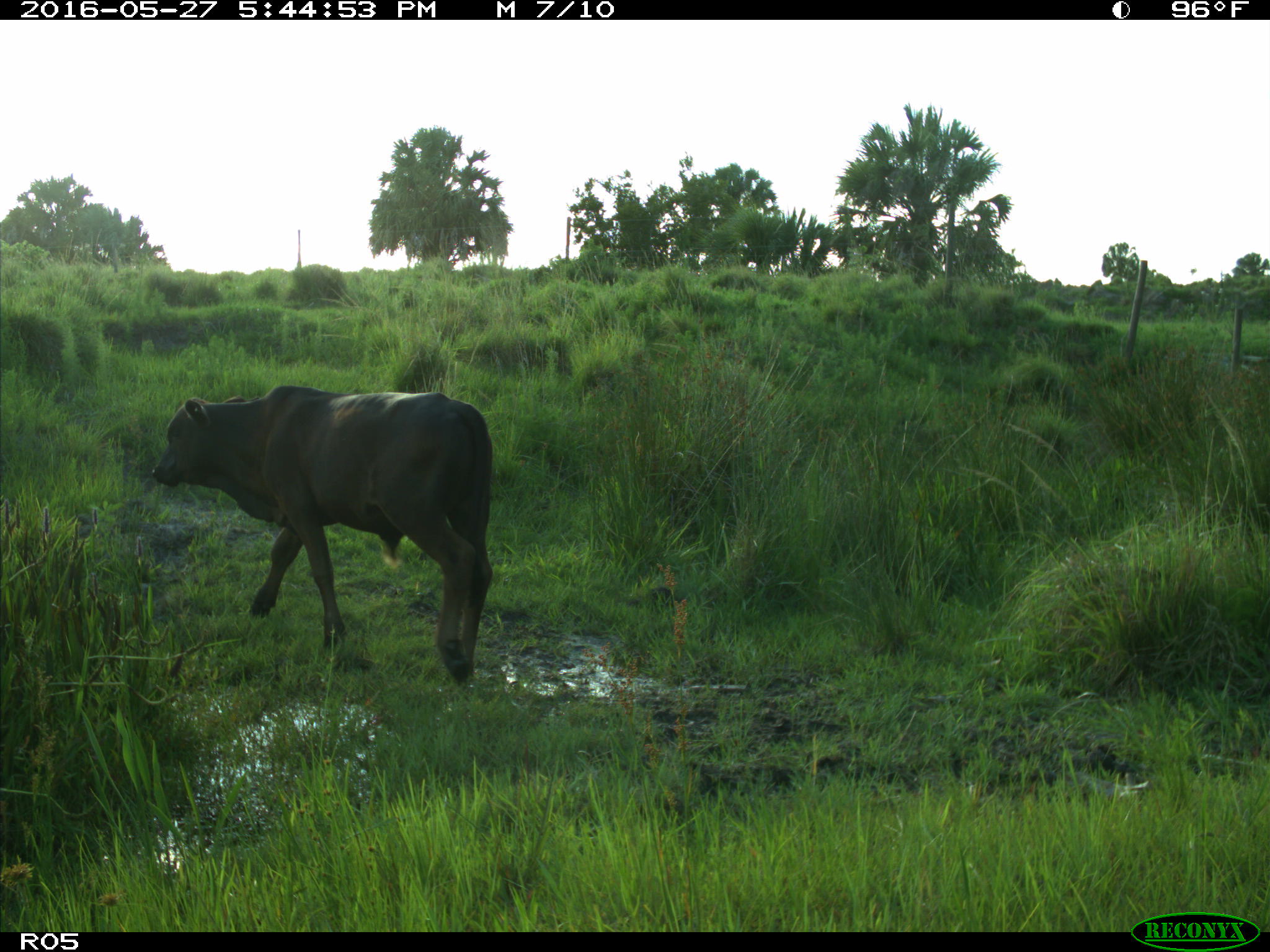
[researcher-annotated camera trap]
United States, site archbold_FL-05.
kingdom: Animalia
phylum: Chordata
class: Mammalia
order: Artiodactyla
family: Bovidae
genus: Bos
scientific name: Bos taurus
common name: domestic cow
Bos taurus (domestic cow).